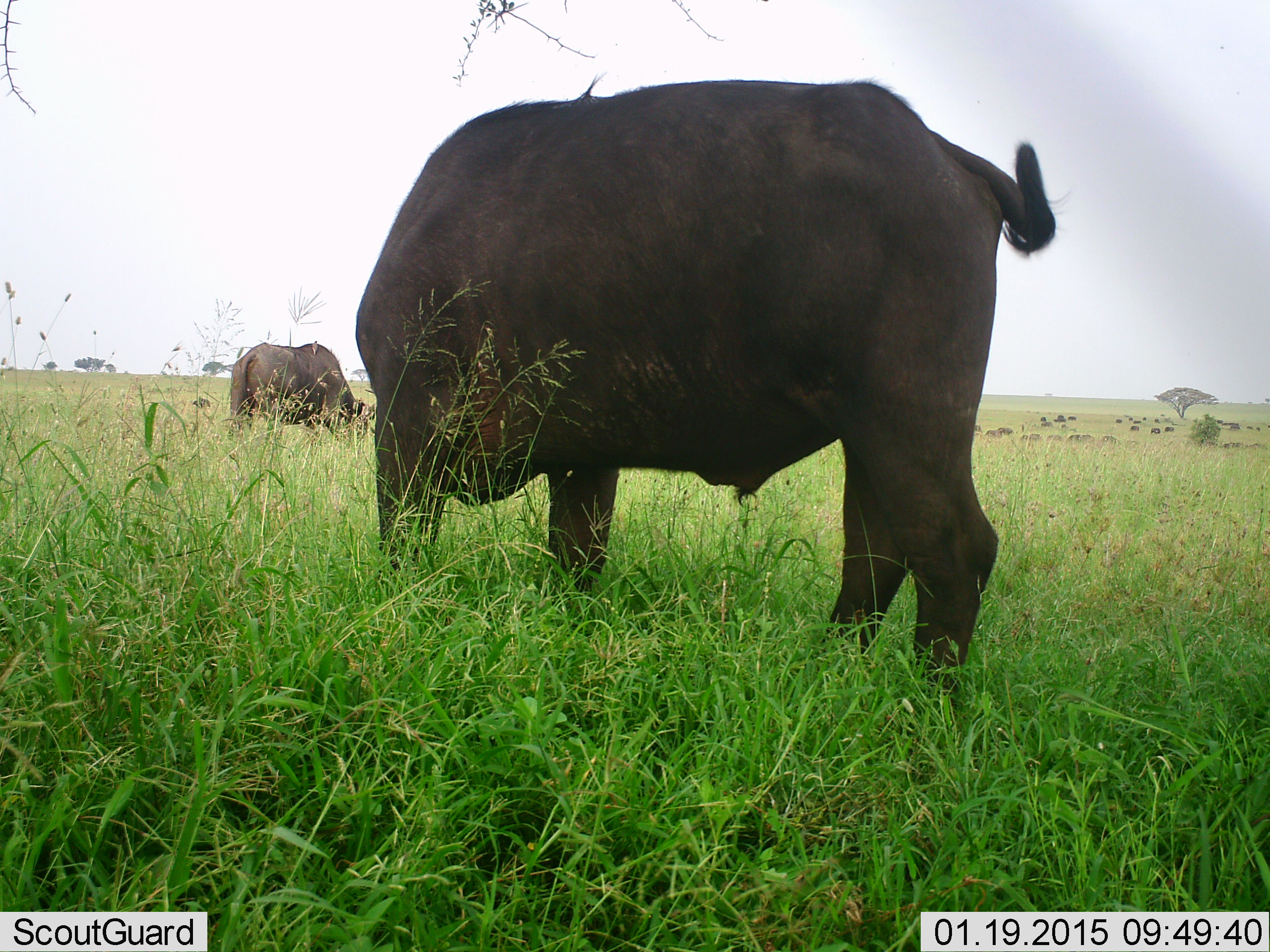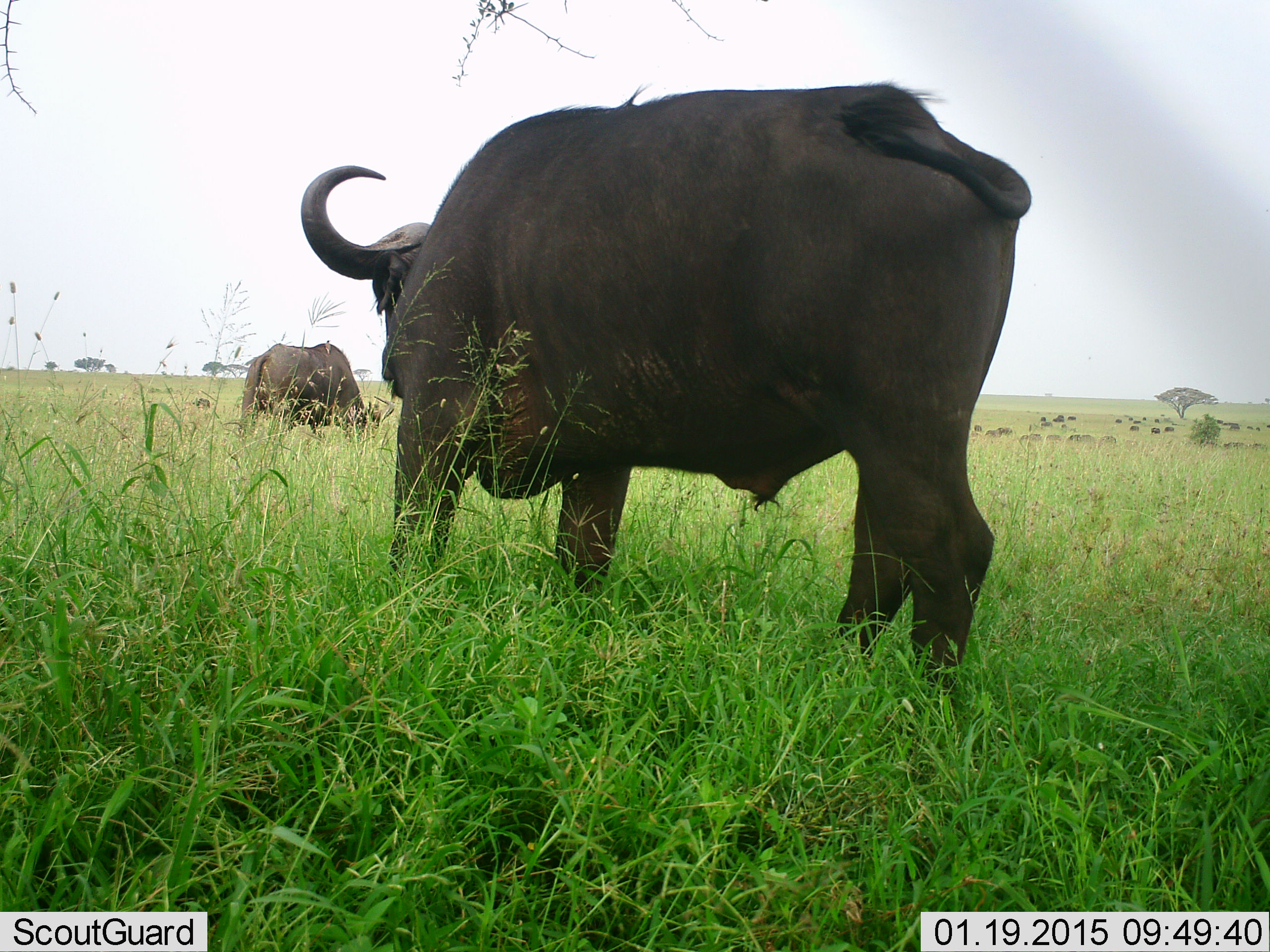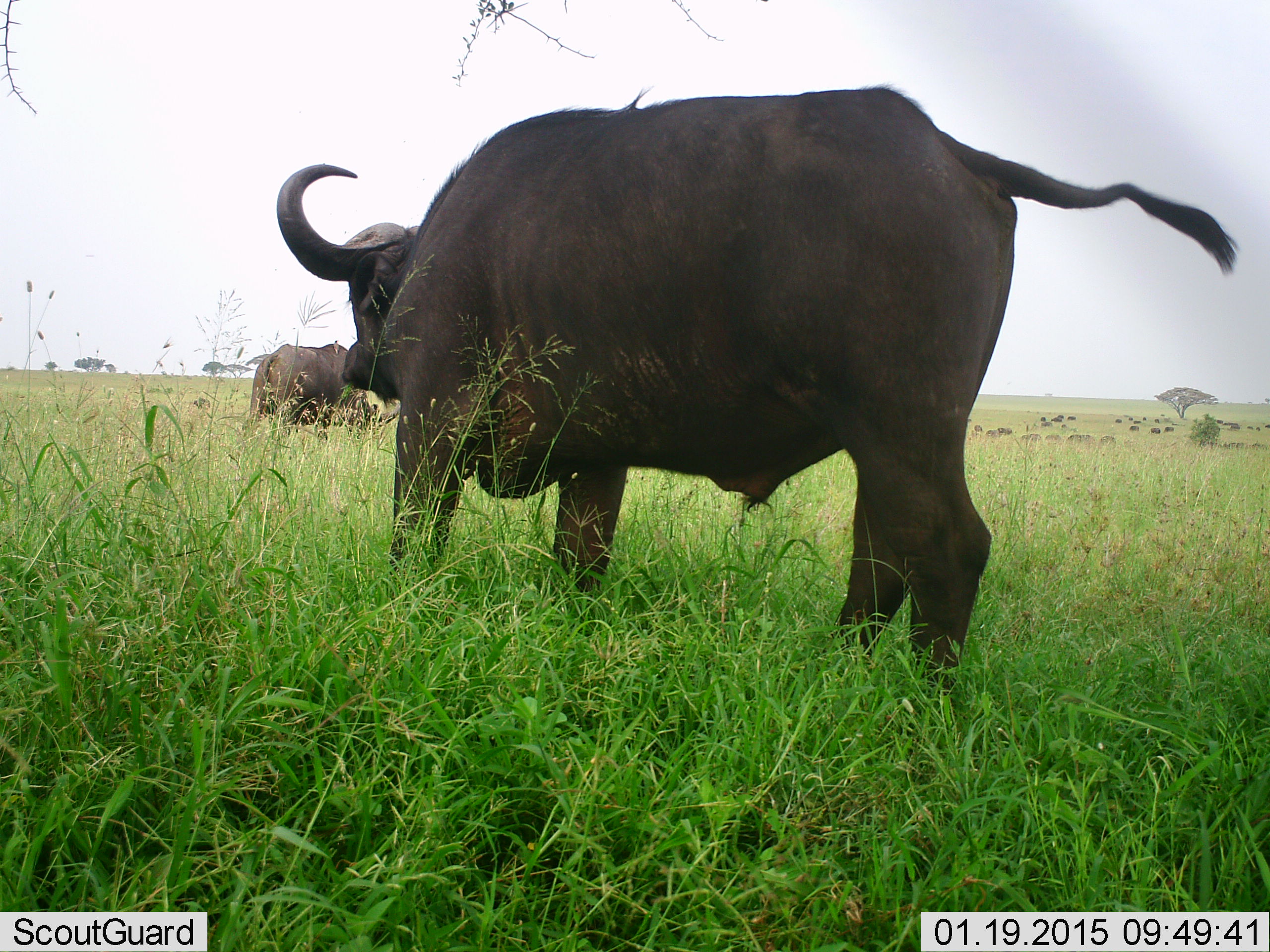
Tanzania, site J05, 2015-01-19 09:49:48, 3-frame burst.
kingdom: Animalia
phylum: Chordata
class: Mammalia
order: Artiodactyla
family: Bovidae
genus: Syncerus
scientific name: Syncerus caffer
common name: cape buffalo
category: buffalo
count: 2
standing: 42%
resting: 0%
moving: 0%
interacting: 0%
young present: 0%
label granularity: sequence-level